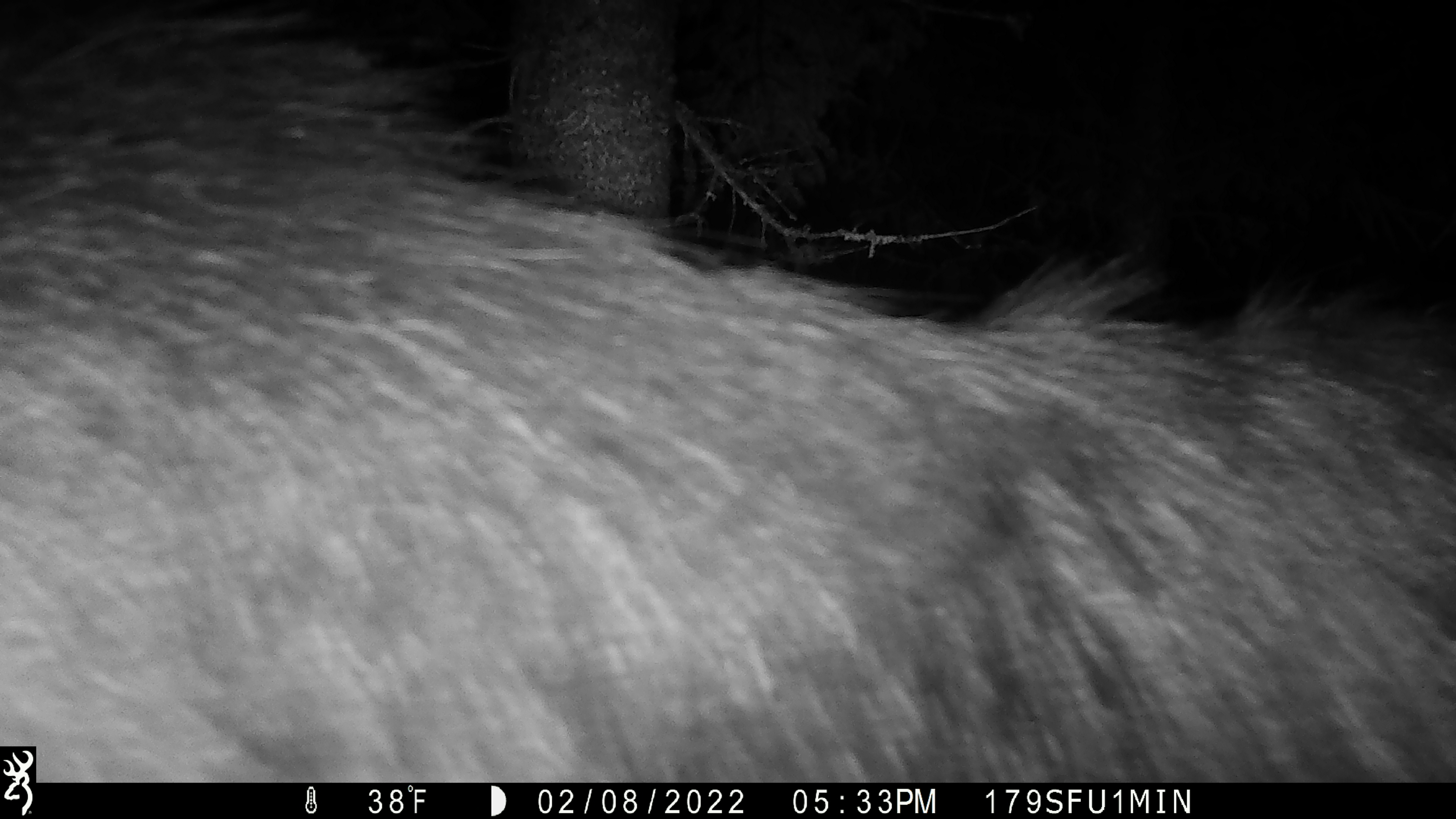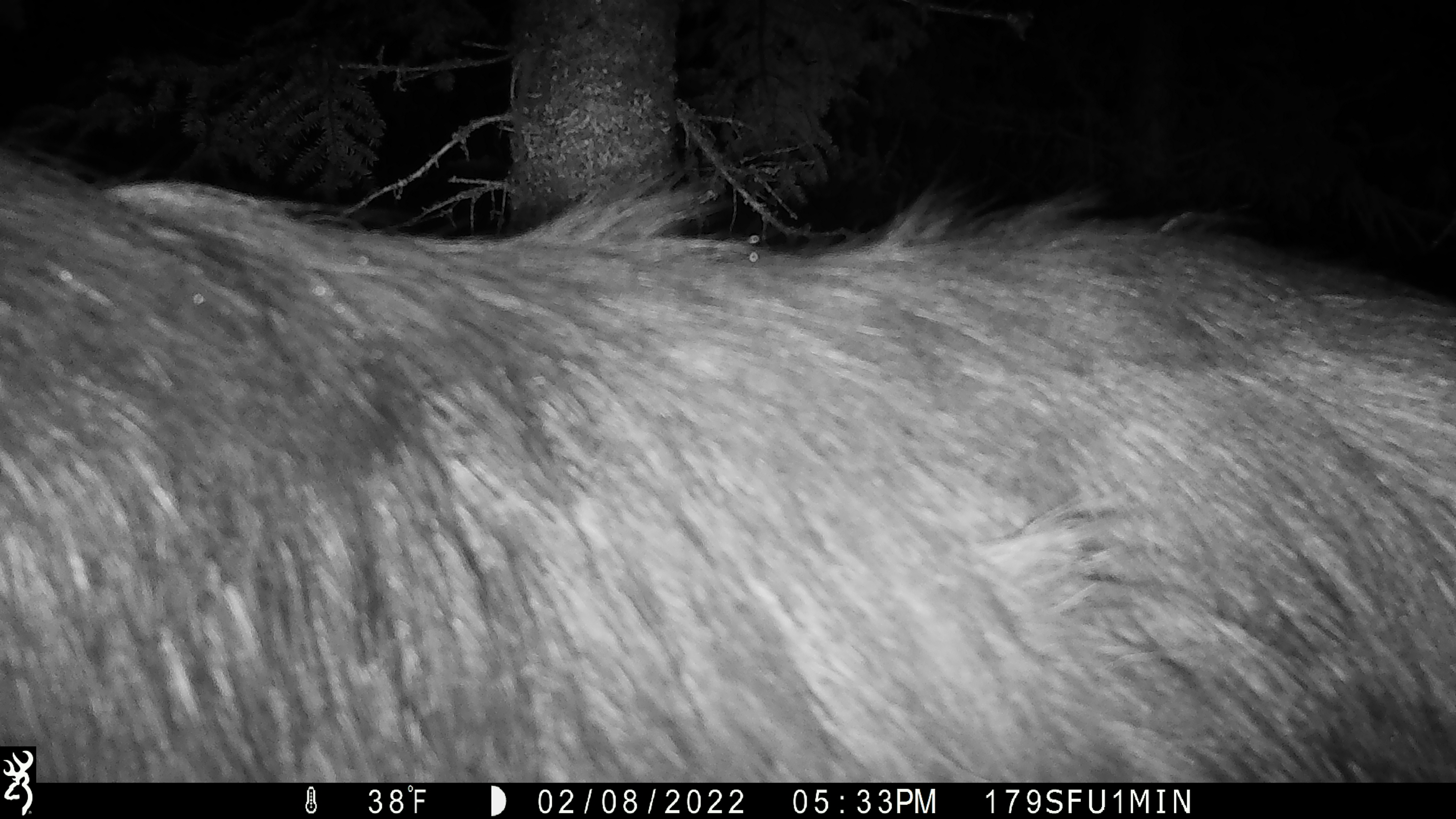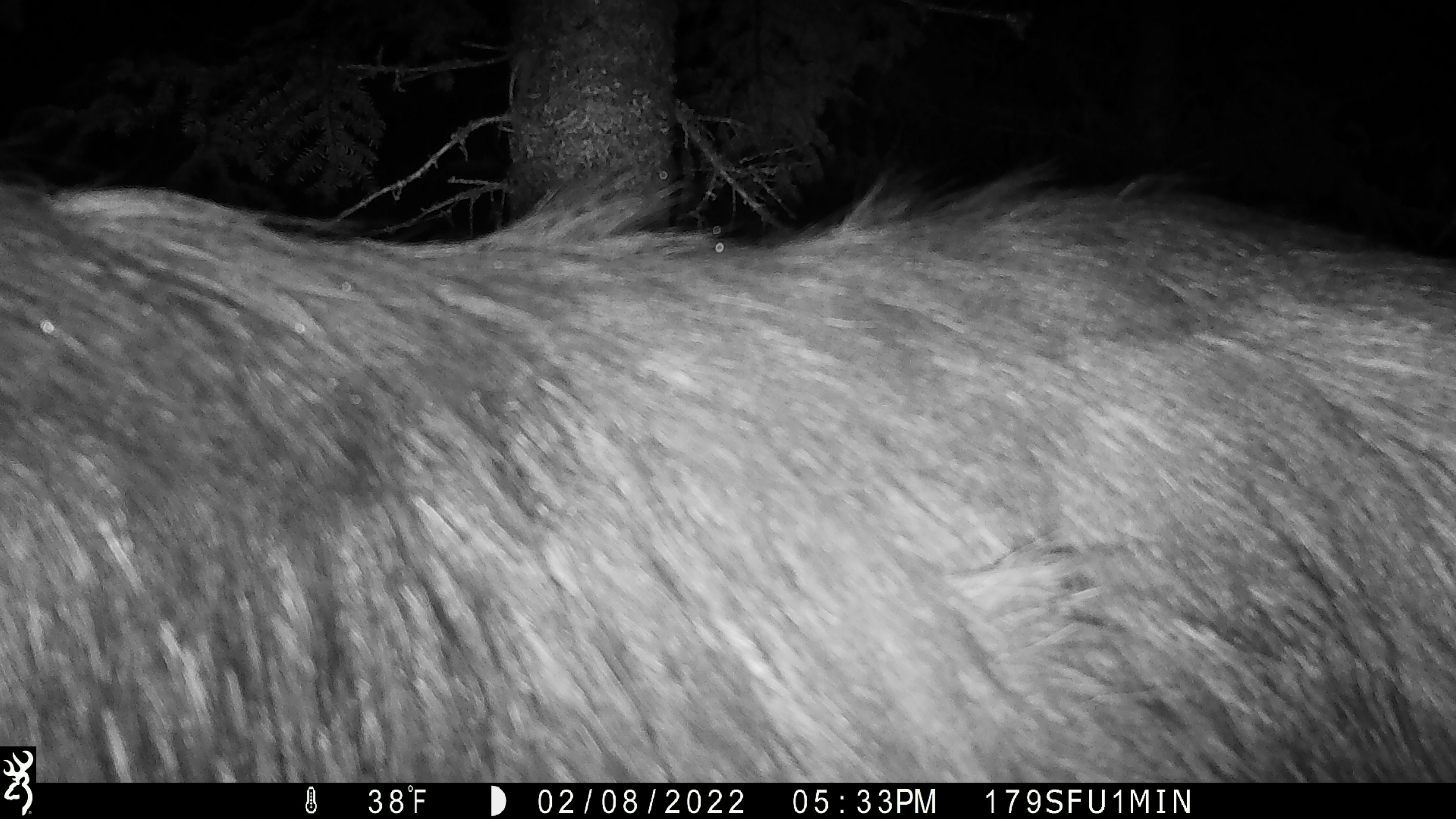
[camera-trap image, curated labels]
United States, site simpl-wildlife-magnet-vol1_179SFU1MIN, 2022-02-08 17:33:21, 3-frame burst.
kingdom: Animalia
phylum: Chordata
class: Mammalia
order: Artiodactyla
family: Cervidae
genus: Alces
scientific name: Alces alces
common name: moose